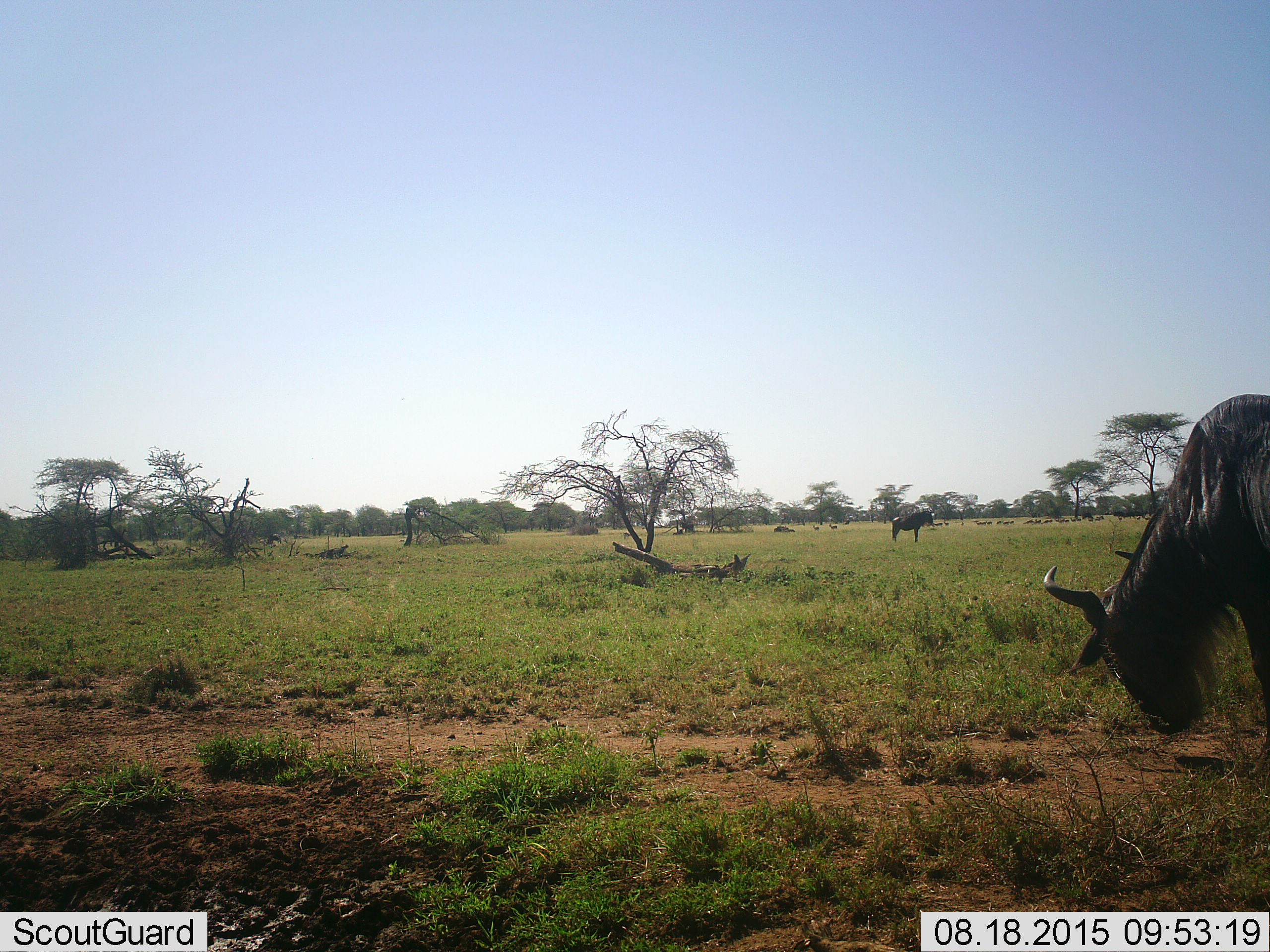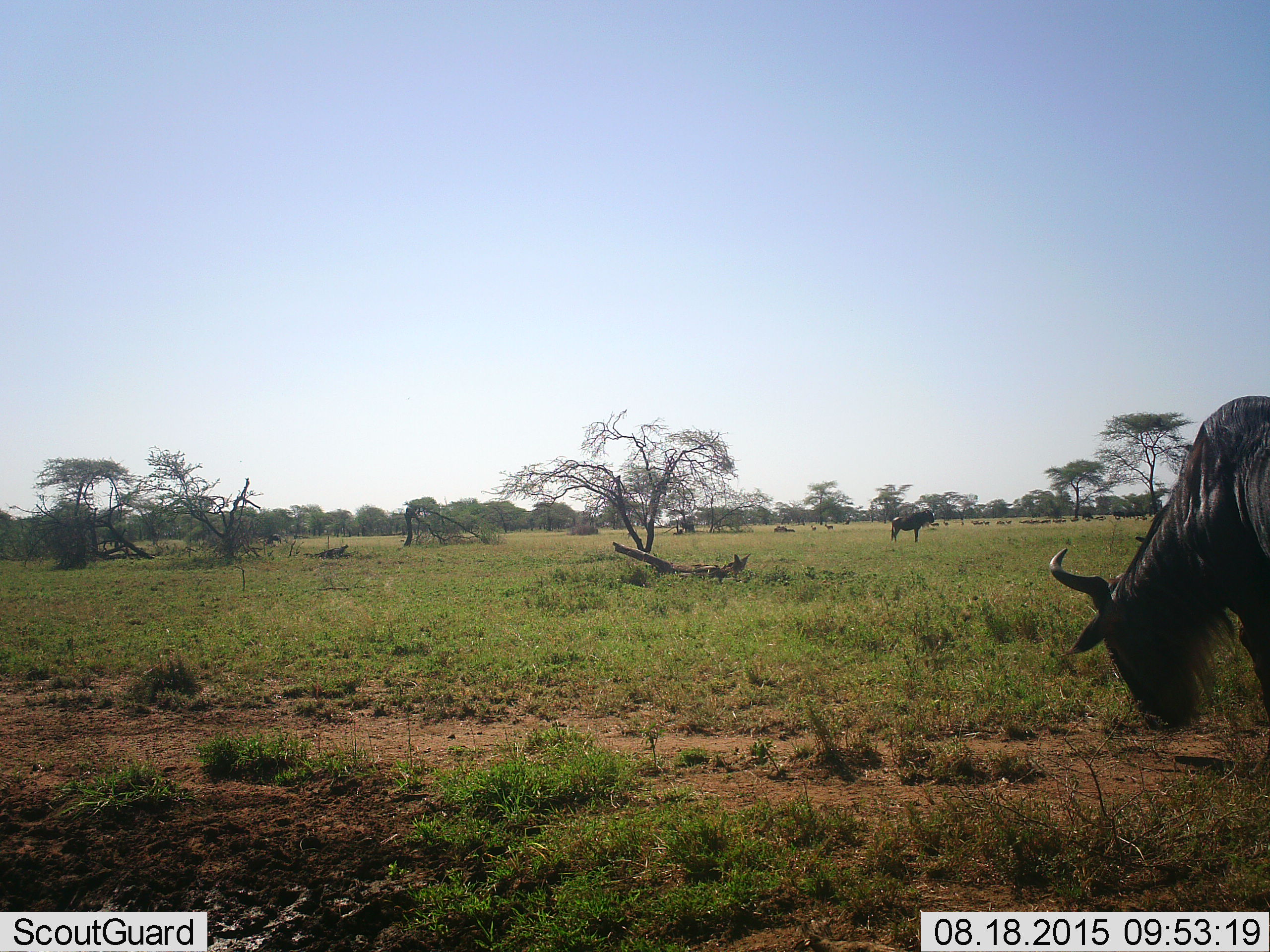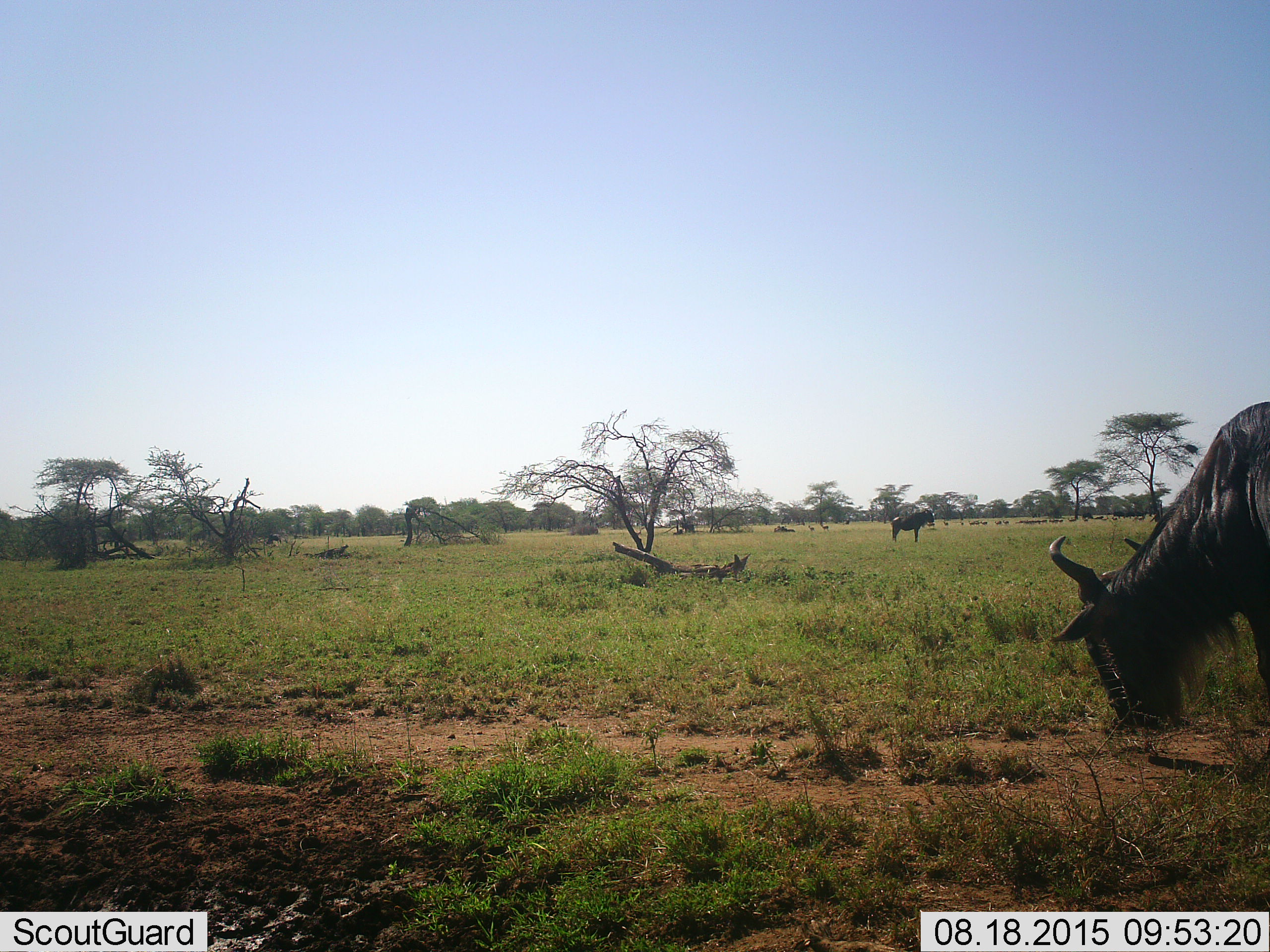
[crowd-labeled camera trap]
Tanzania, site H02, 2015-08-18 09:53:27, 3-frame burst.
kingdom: Animalia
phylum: Chordata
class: Mammalia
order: Artiodactyla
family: Bovidae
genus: Connochaetes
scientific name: Connochaetes taurinus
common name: blue wildebeest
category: wildebeest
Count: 2.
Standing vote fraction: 67%.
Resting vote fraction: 22%.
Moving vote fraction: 33%.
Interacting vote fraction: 11%.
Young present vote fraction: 22%.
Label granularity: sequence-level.